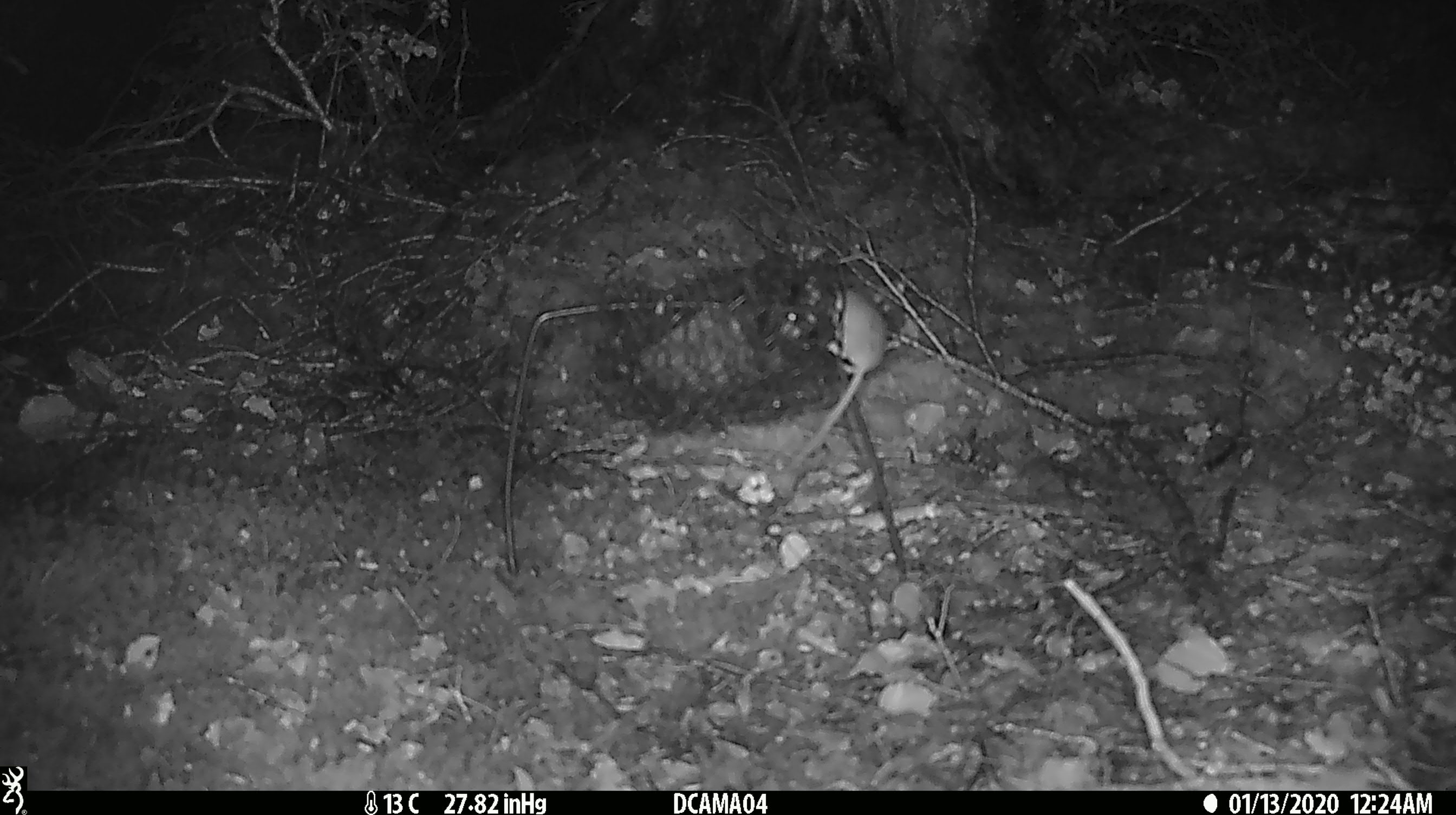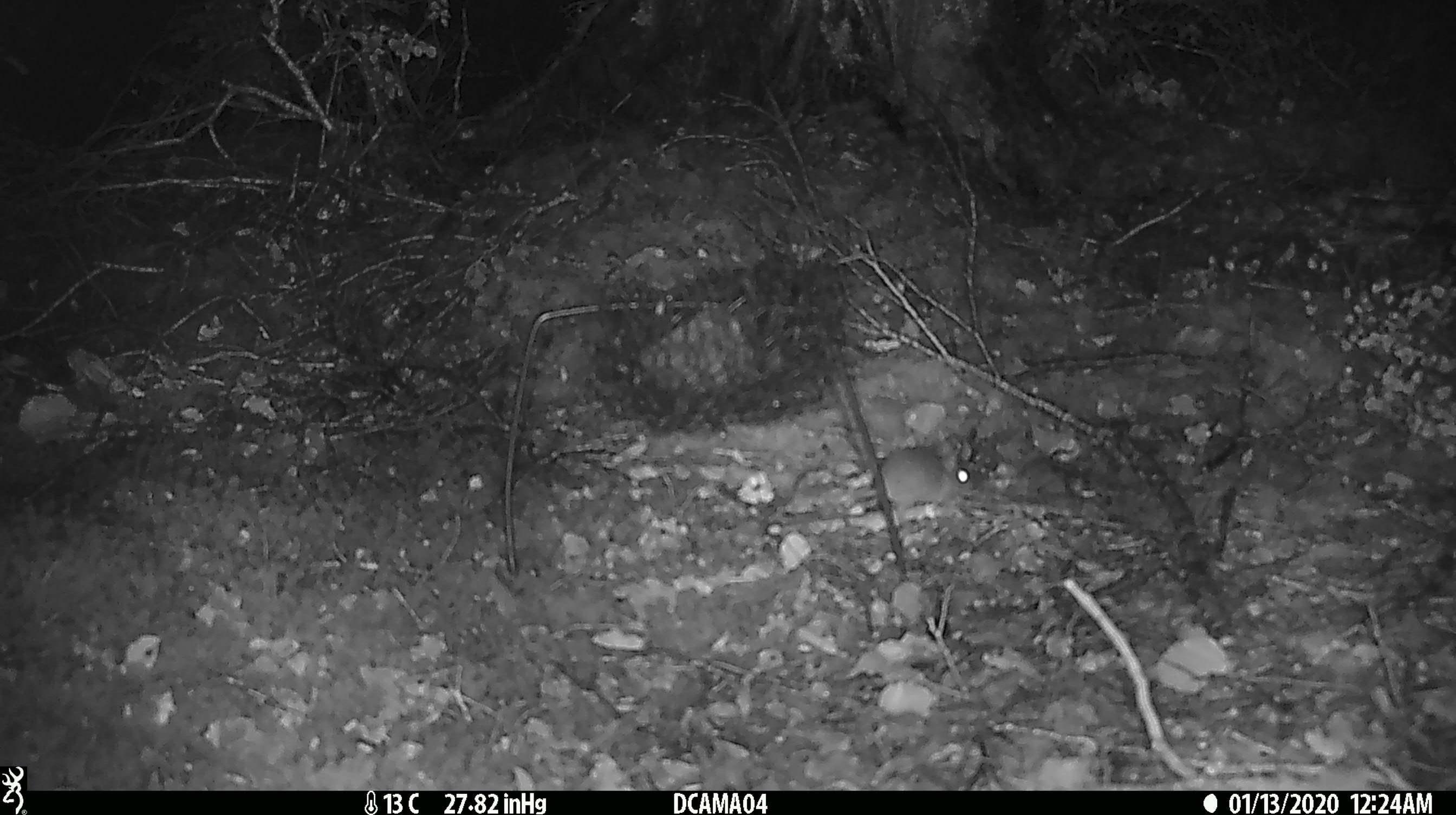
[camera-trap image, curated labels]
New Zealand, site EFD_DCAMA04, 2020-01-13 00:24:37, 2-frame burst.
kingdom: Animalia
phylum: Chordata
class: Mammalia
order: Rodentia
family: Muridae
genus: Mus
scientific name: Mus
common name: mouse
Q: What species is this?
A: Mouse (Mus).